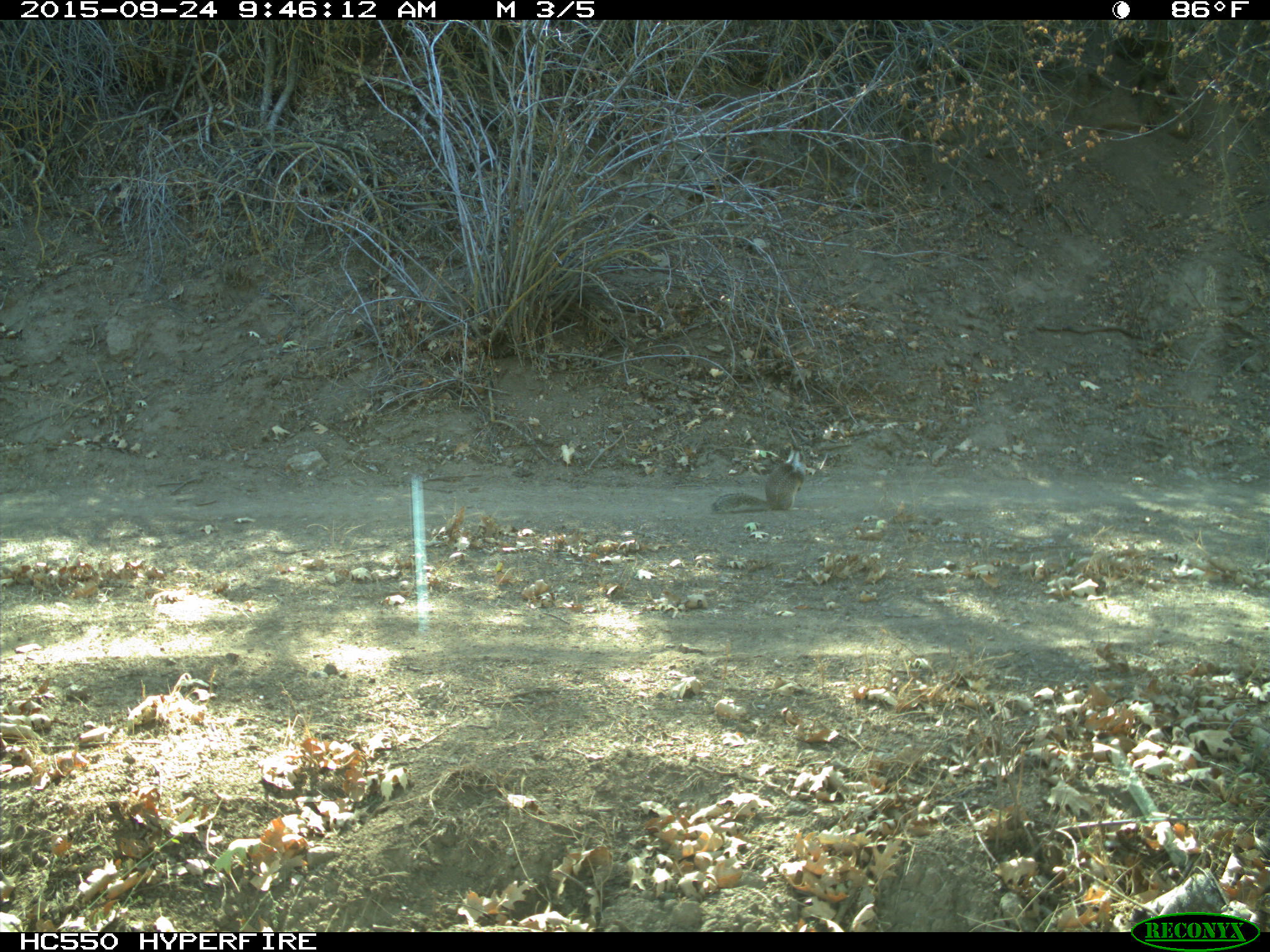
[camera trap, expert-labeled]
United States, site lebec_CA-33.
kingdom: Animalia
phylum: Chordata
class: Mammalia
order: Rodentia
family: Sciuridae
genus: Otospermophilus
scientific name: Otospermophilus beecheyi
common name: california ground squirrel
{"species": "Otospermophilus beecheyi (california ground squirrel)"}